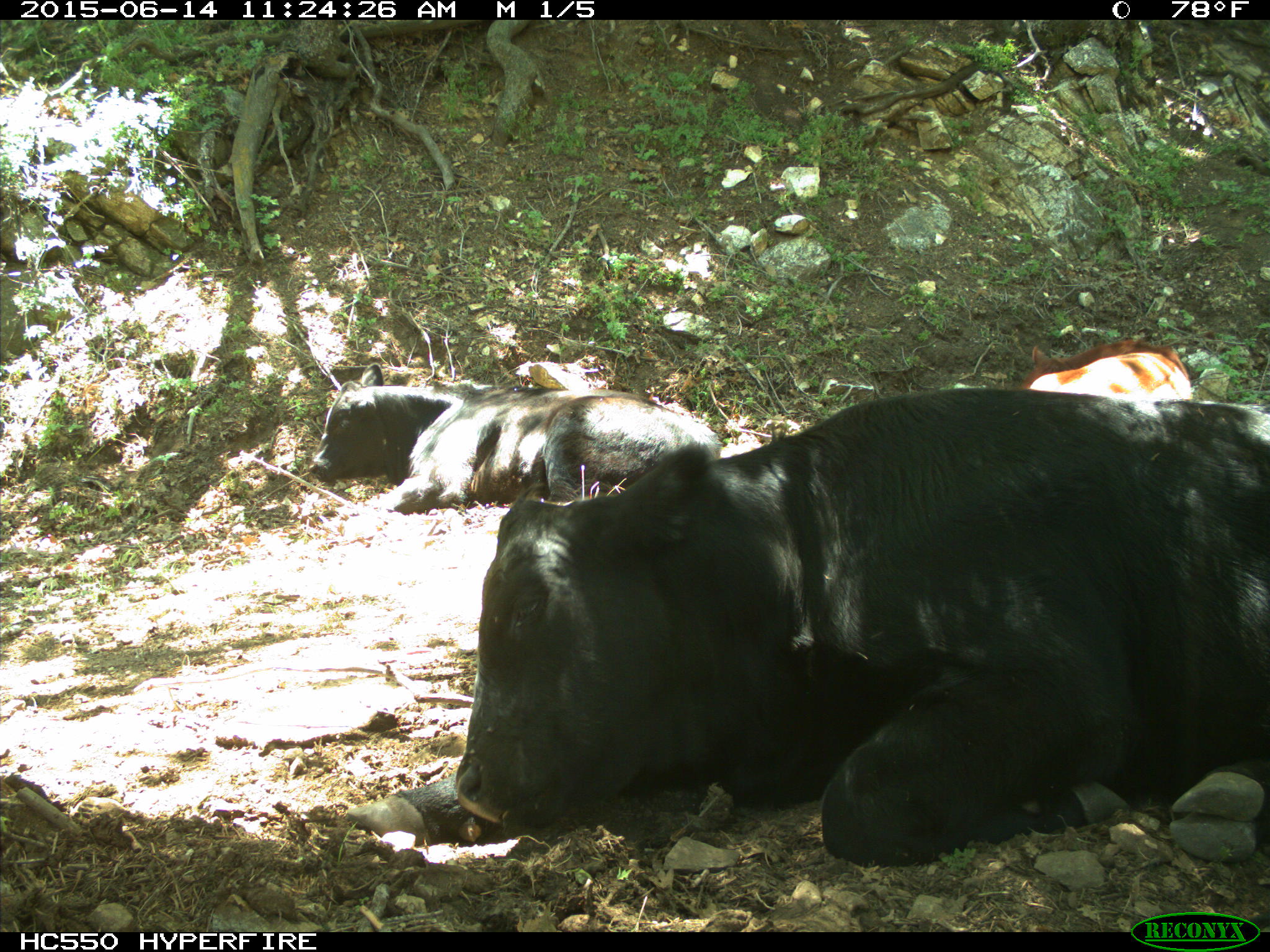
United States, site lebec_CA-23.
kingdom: Animalia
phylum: Chordata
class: Mammalia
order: Artiodactyla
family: Bovidae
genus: Bos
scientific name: Bos taurus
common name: domestic cow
Bos taurus (domestic cow).